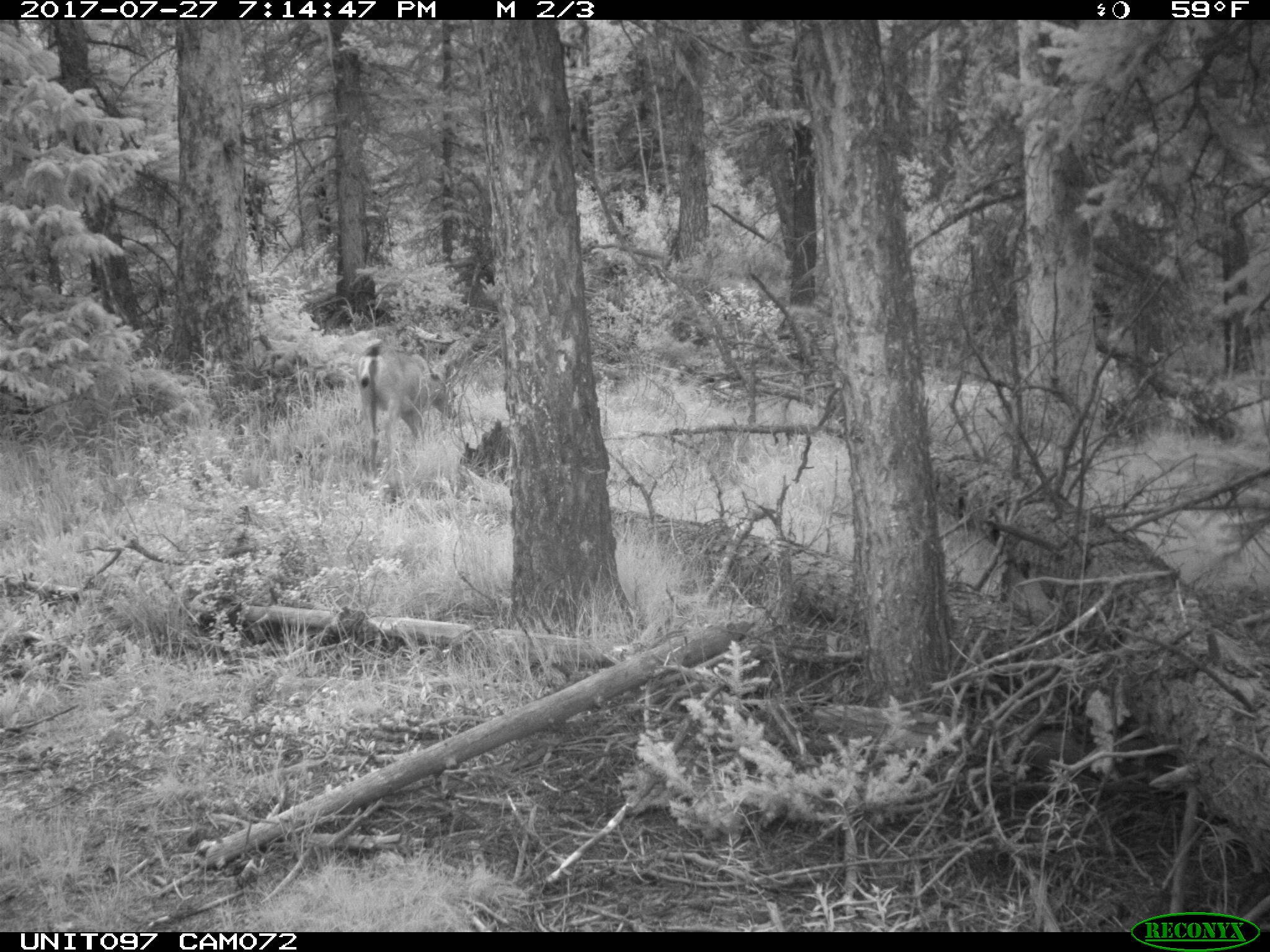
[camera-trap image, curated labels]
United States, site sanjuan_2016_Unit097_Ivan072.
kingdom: Animalia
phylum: Chordata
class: Mammalia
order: Artiodactyla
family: Cervidae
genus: Odocoileus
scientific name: Odocoileus hemionus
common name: mule deer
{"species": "Odocoileus hemionus (mule deer)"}